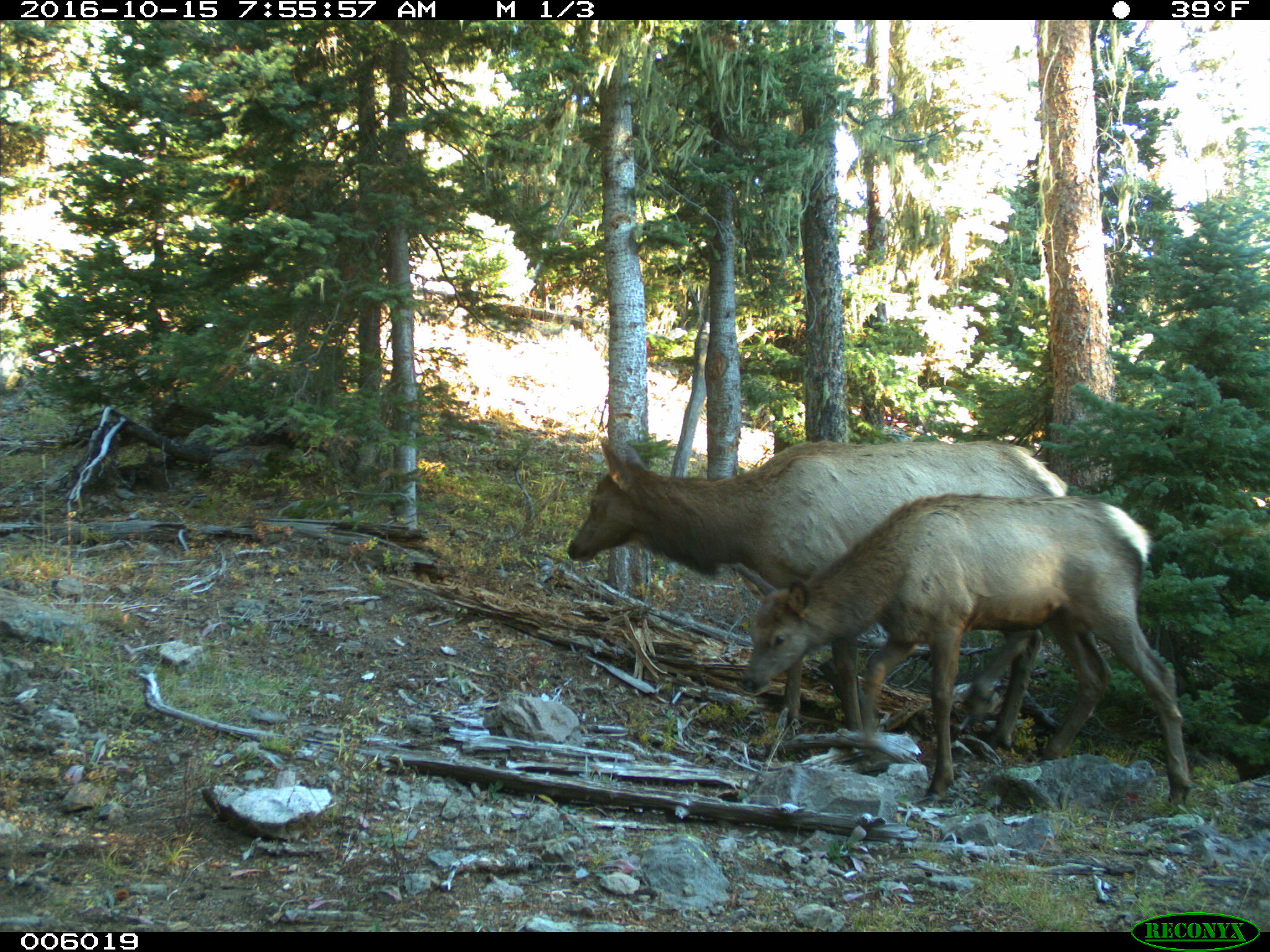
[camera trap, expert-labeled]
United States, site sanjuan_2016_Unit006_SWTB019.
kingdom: Animalia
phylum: Chordata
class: Mammalia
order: Artiodactyla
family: Cervidae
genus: Cervus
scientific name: Cervus elaphus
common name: red deer